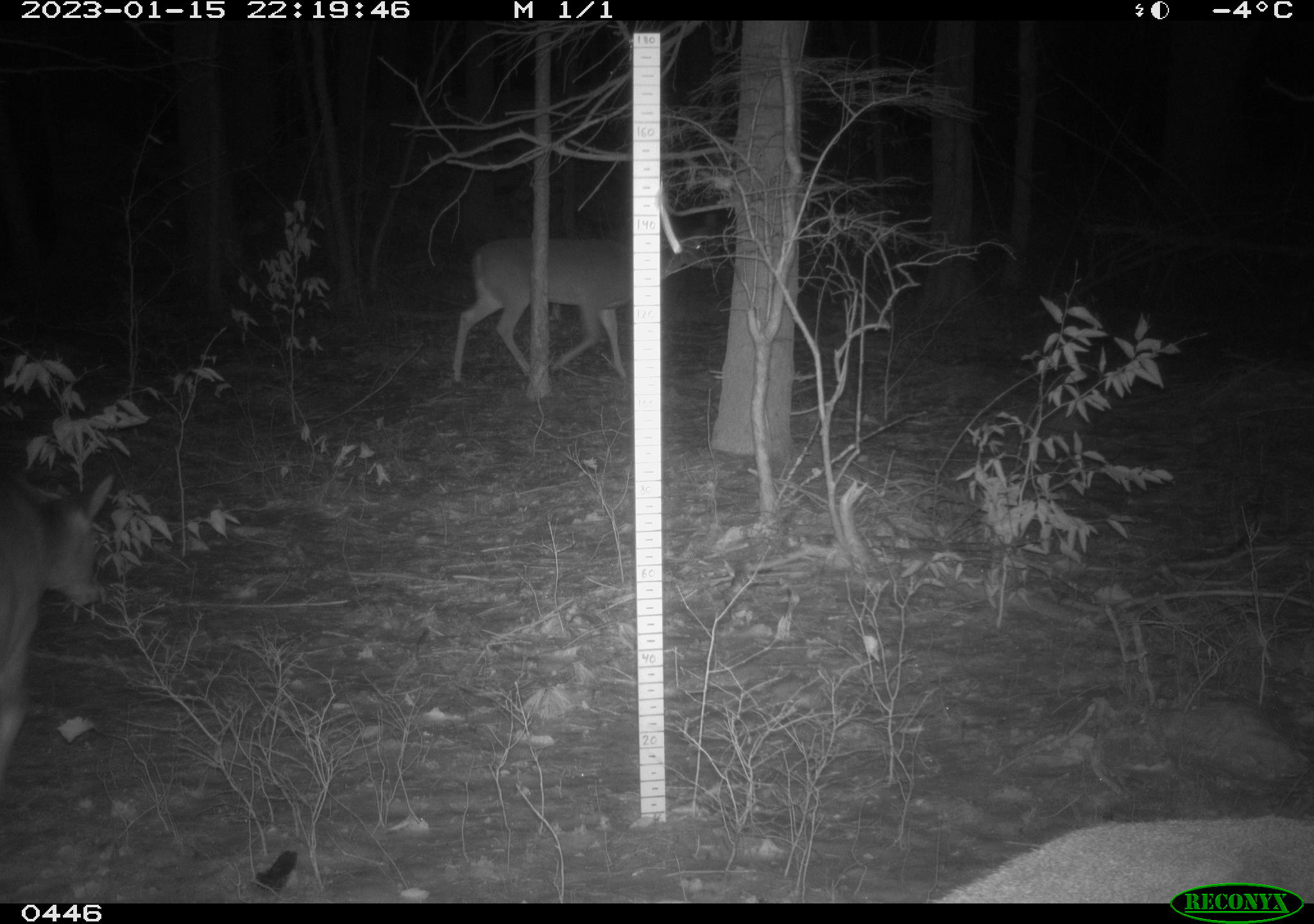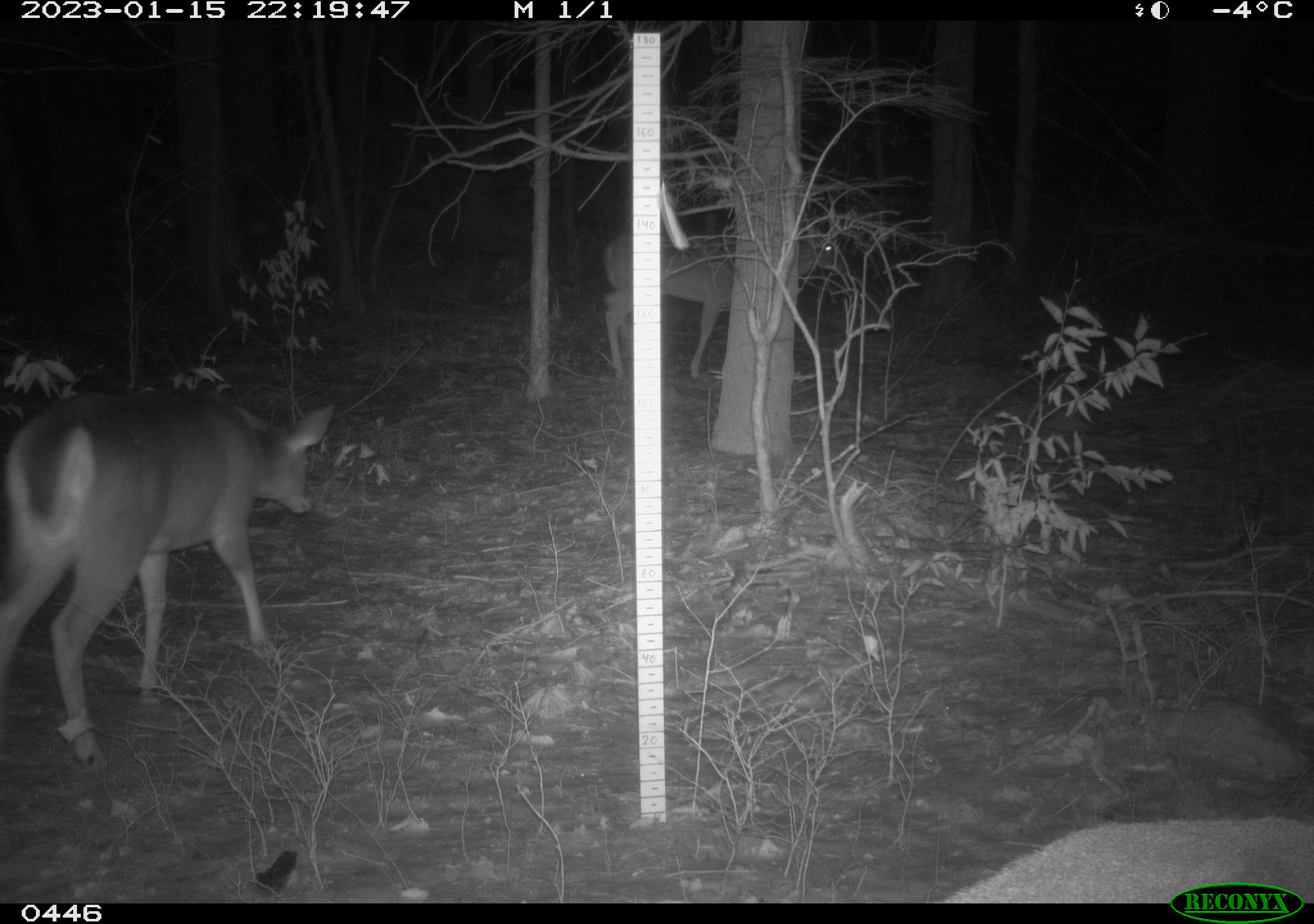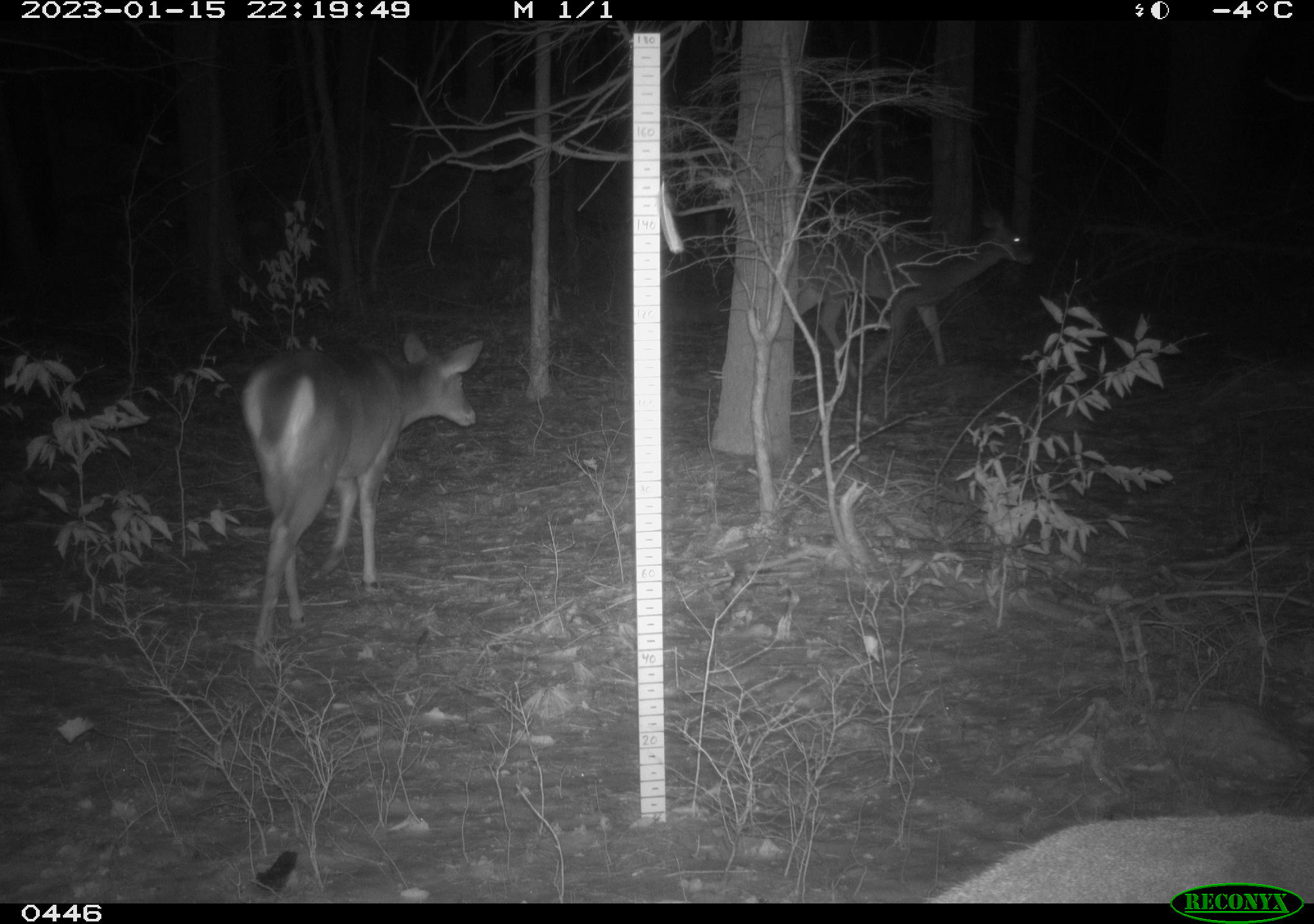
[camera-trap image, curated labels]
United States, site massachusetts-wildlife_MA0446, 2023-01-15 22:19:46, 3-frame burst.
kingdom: Animalia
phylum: Chordata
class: Mammalia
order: Artiodactyla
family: Cervidae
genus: Odocoileus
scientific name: Odocoileus virginianus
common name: white-tailed deer